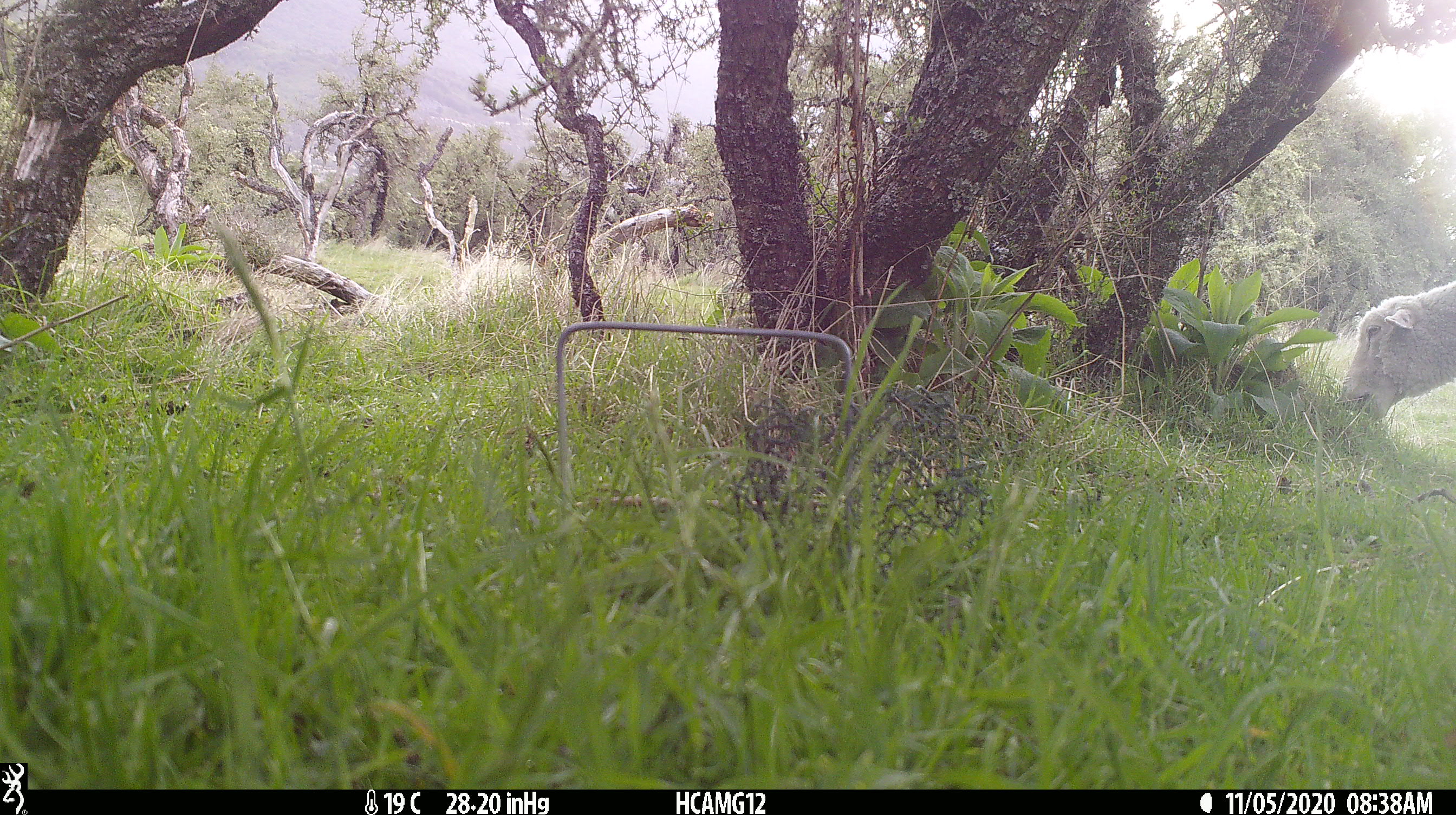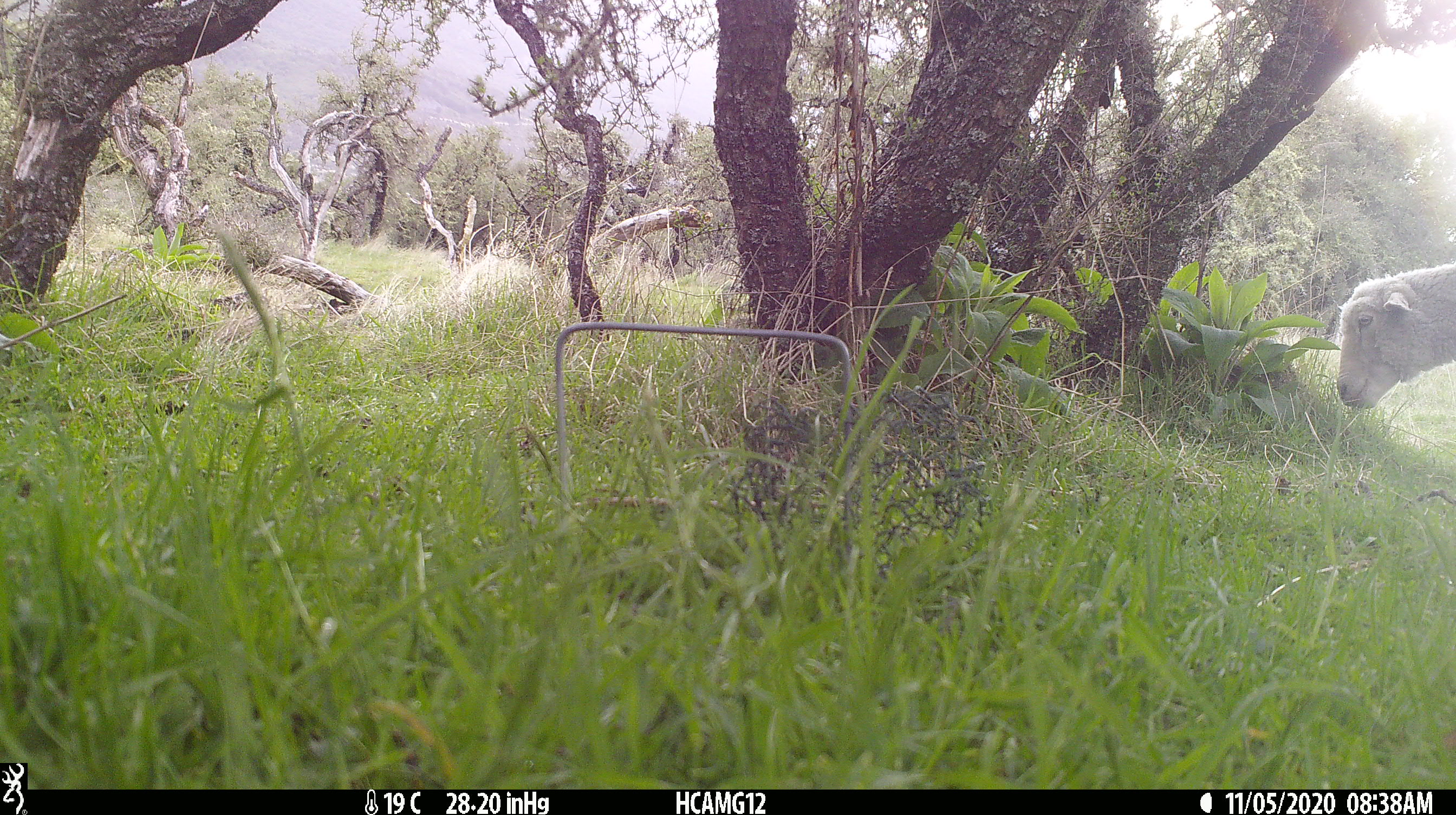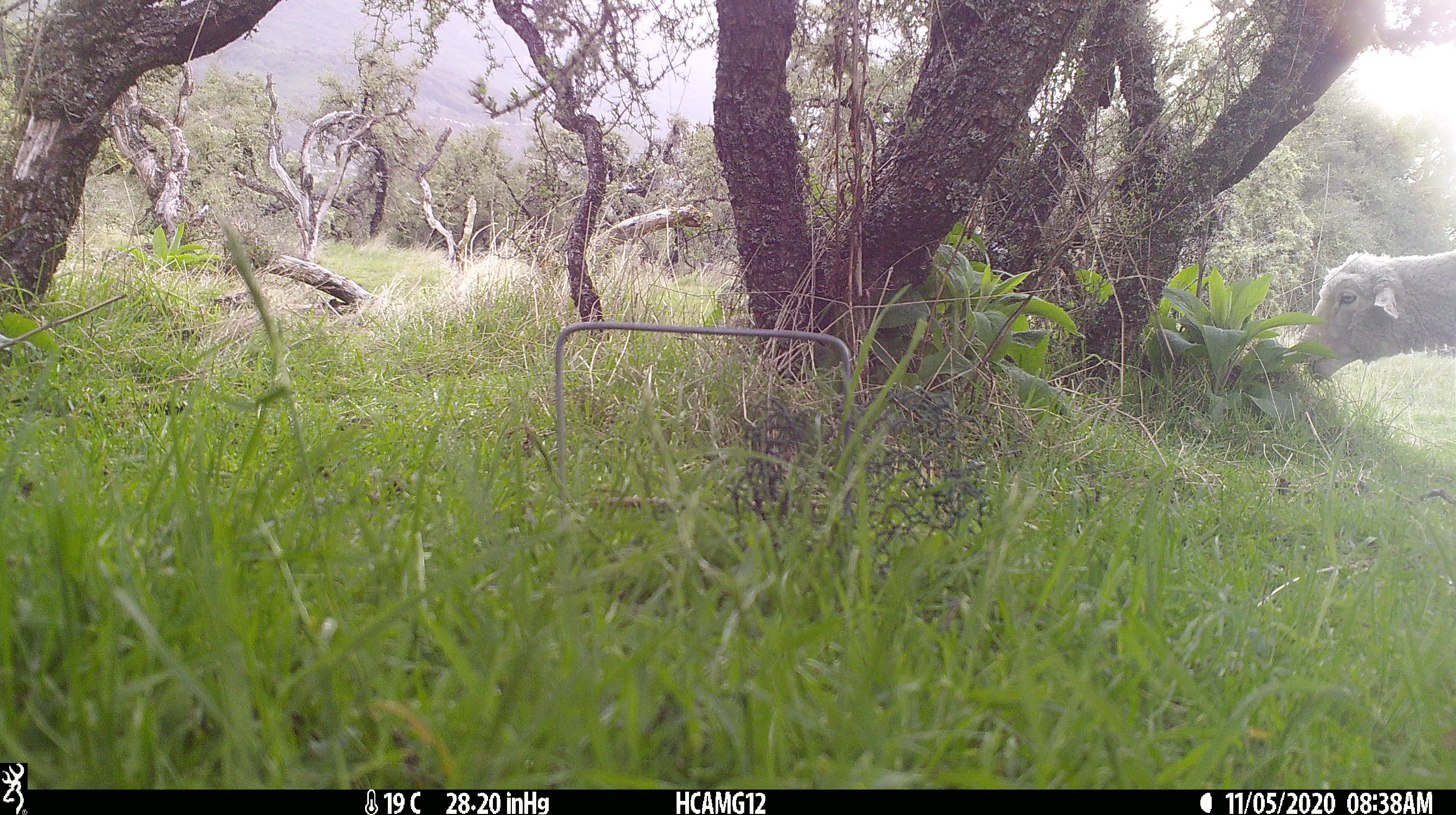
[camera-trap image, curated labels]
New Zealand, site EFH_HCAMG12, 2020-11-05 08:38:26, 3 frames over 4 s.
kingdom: Animalia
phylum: Chordata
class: Mammalia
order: Artiodactyla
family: Bovidae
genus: Ovis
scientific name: Ovis aries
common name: domestic sheep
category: sheep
Sheep (domestic sheep) (Ovis aries).